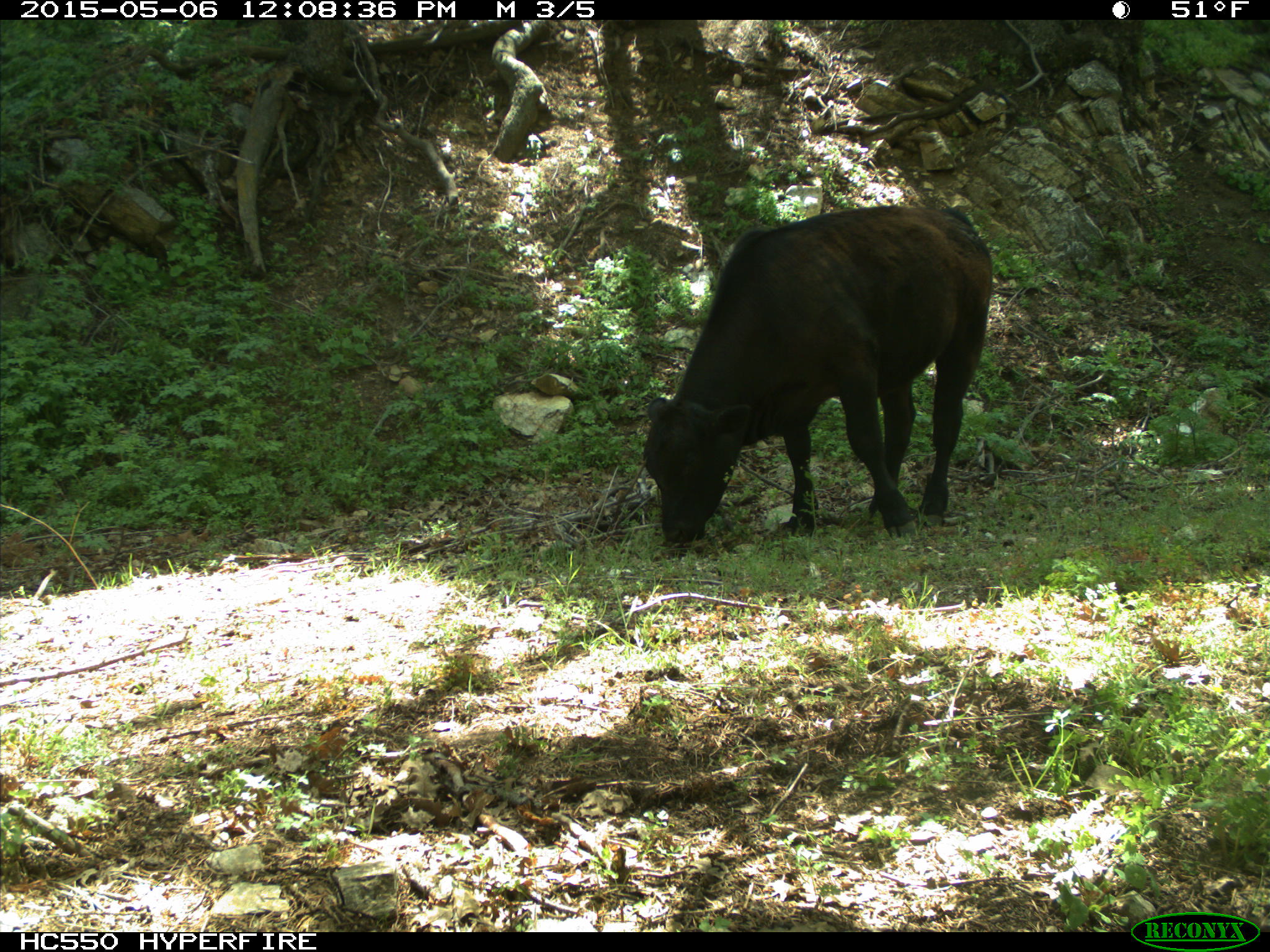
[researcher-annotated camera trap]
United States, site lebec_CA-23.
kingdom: Animalia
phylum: Chordata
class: Mammalia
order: Artiodactyla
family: Bovidae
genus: Bos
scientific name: Bos taurus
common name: domestic cow